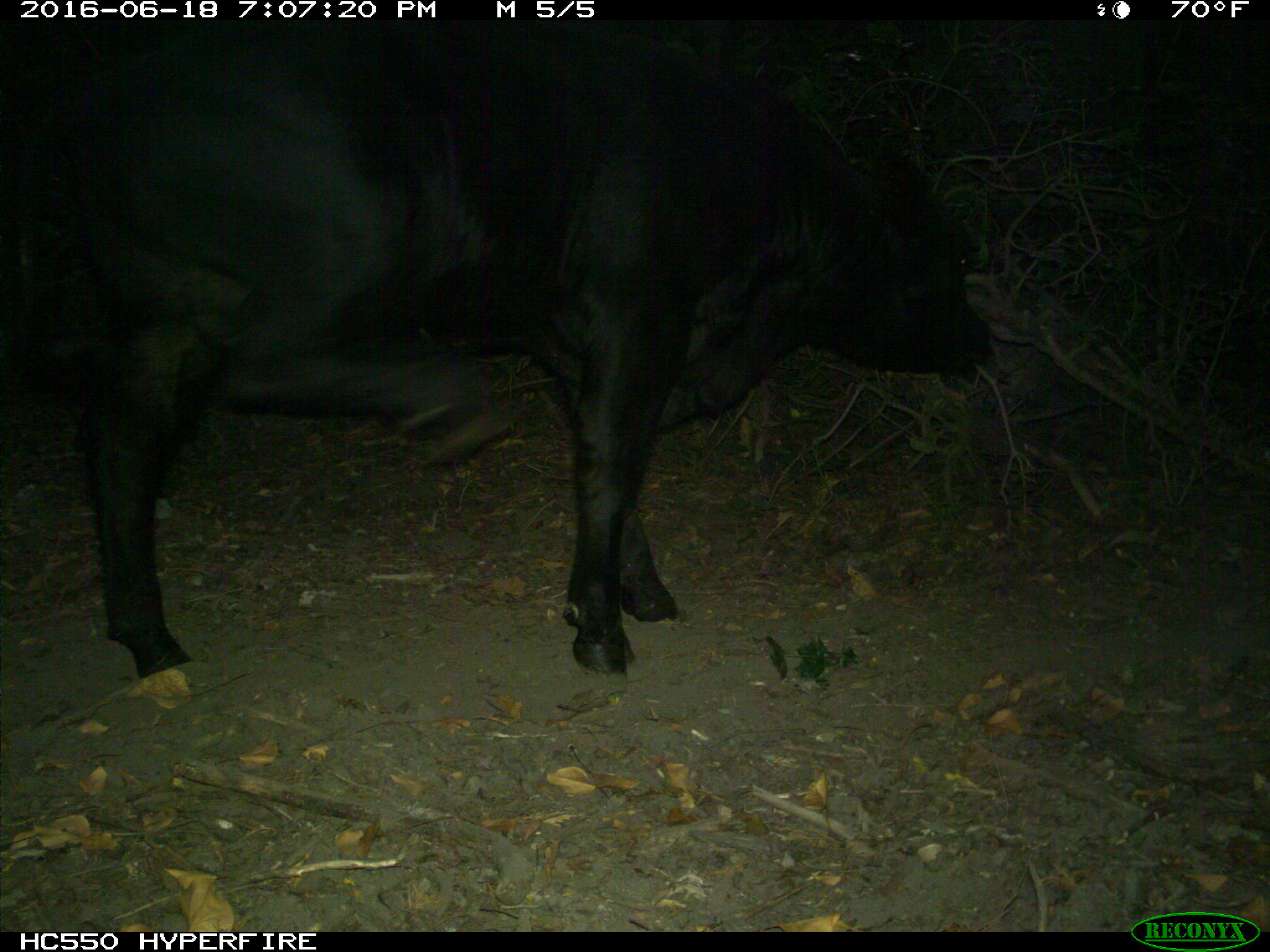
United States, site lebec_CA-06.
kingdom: Animalia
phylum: Chordata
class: Mammalia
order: Artiodactyla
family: Bovidae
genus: Bos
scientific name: Bos taurus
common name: domestic cow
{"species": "Bos taurus (domestic cow)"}